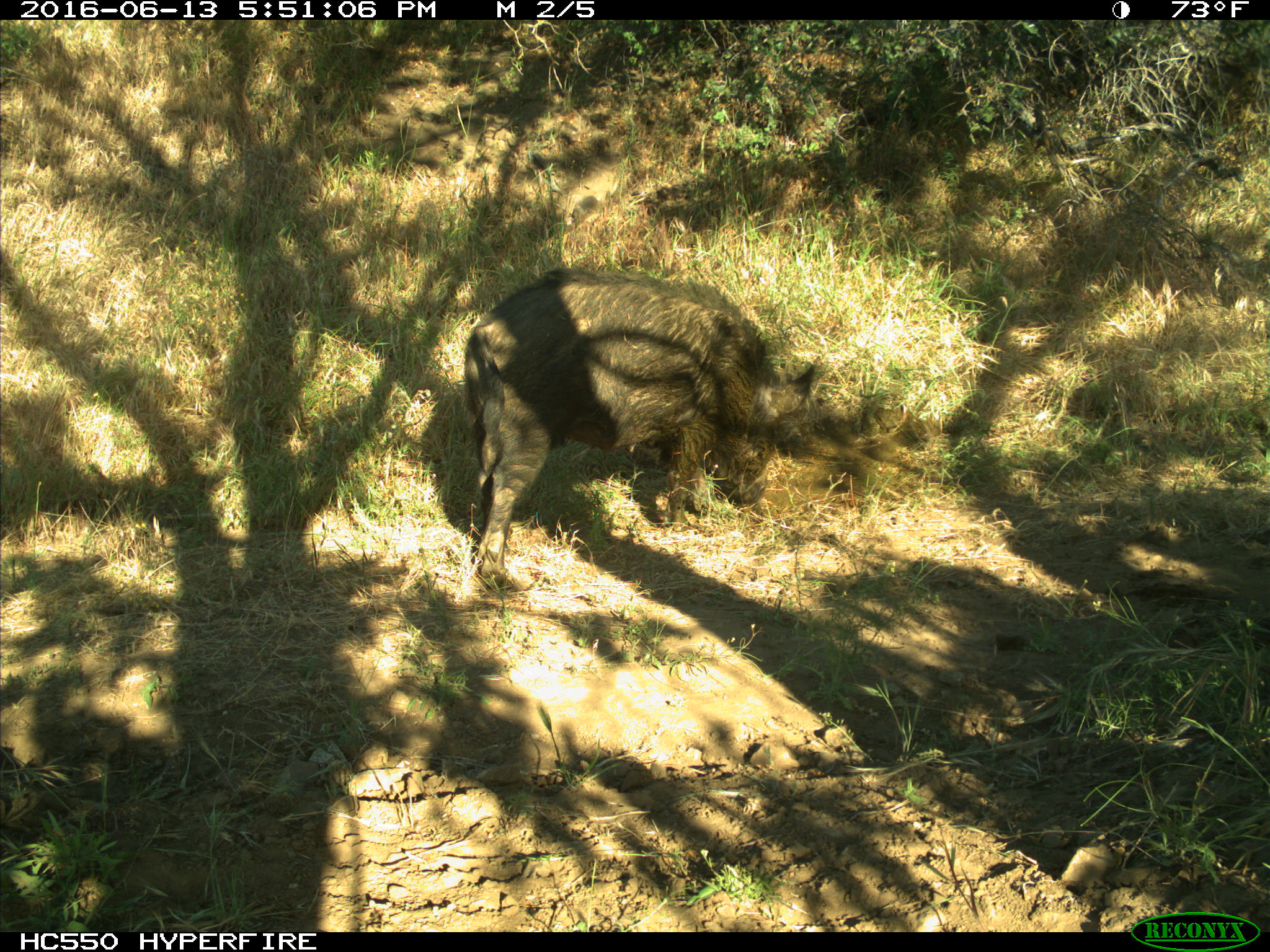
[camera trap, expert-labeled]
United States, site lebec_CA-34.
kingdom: Animalia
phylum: Chordata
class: Mammalia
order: Artiodactyla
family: Suidae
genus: Sus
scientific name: Sus scrofa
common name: wild boar